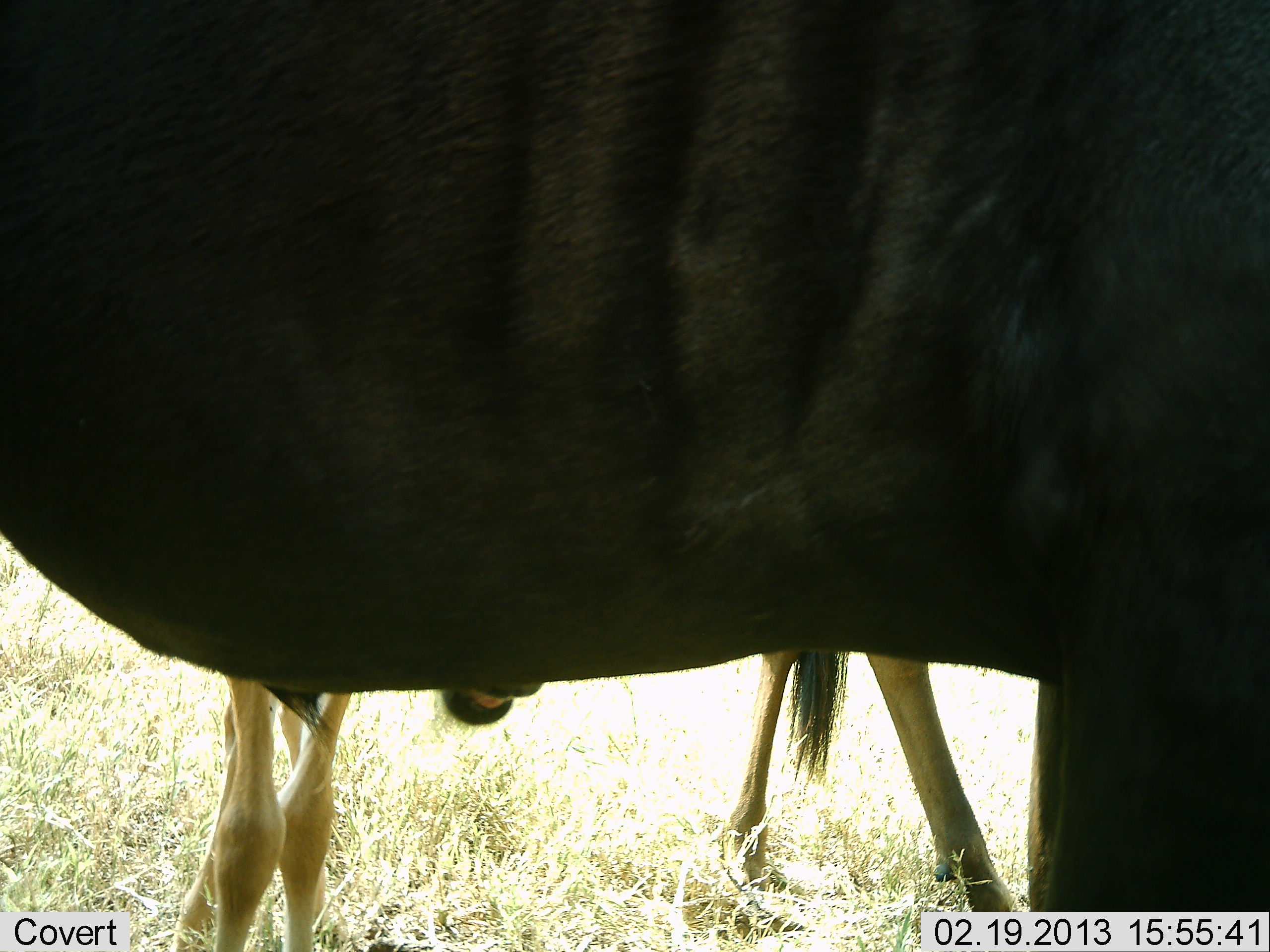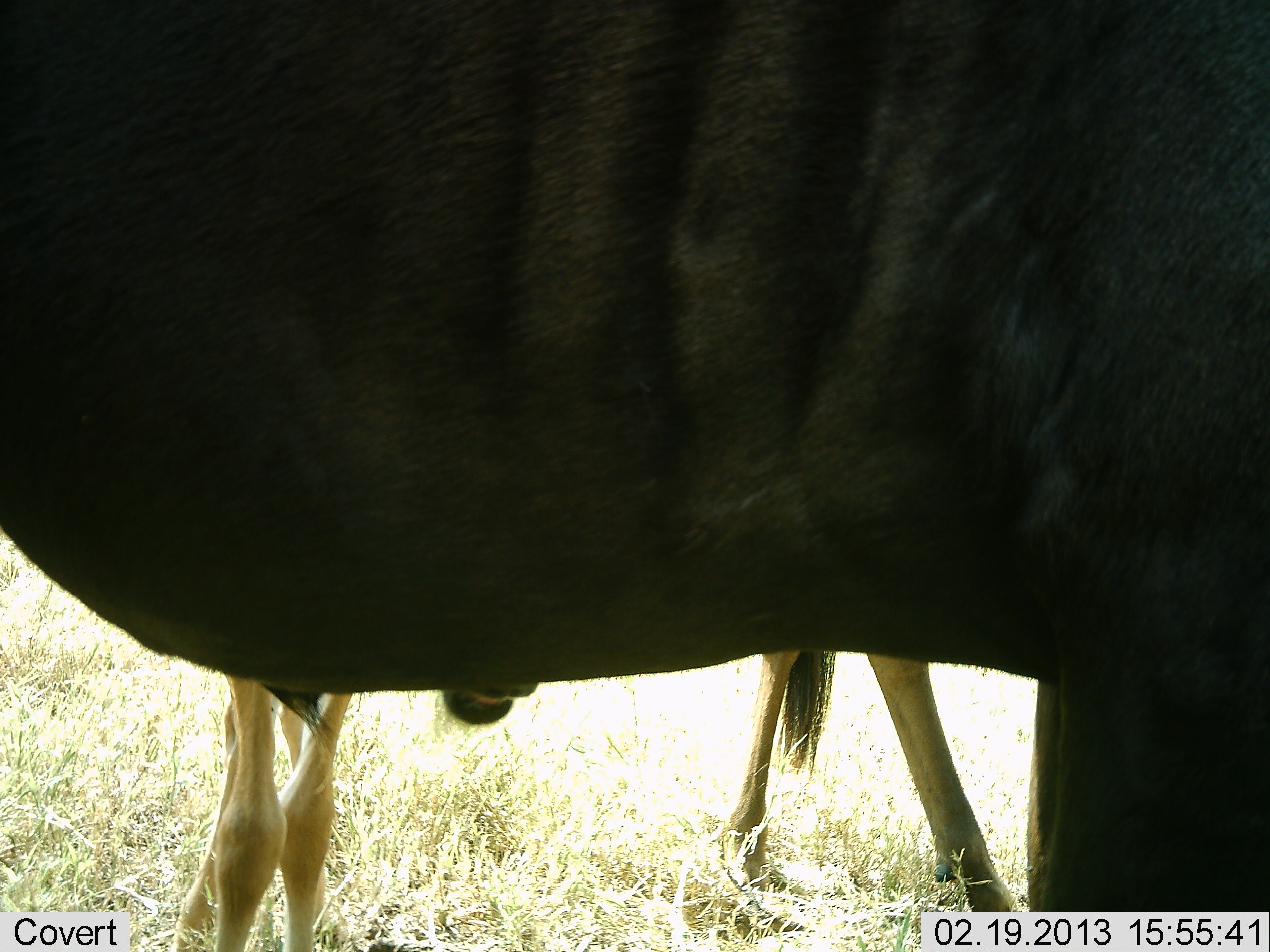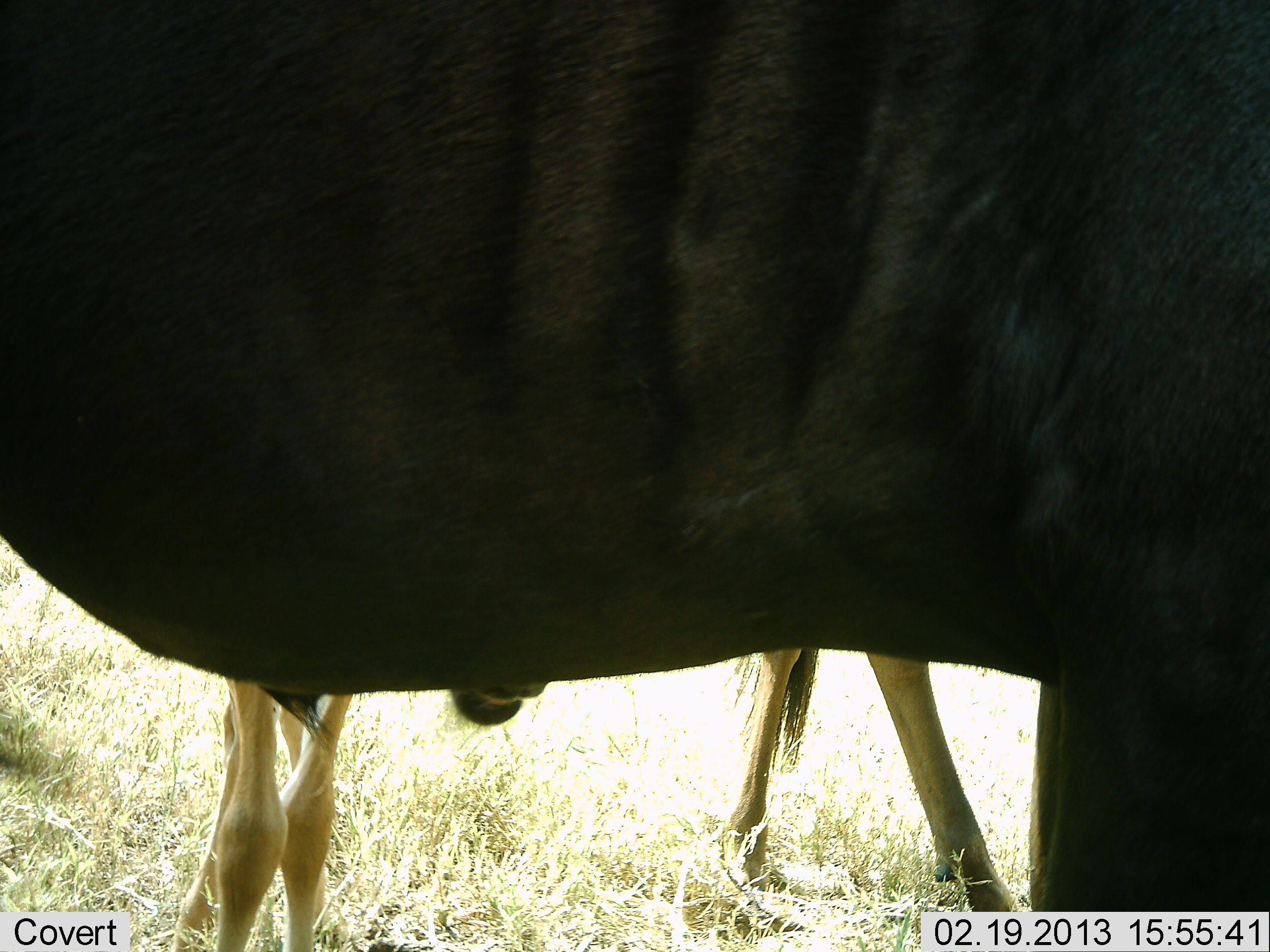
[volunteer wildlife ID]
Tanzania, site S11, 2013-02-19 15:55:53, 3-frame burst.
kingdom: Animalia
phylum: Chordata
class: Mammalia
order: Artiodactyla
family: Bovidae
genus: Connochaetes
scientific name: Connochaetes taurinus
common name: blue wildebeest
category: wildebeest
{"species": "wildebeest (blue wildebeest) (Connochaetes taurinus)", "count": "2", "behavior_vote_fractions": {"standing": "92%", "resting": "3%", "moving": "0%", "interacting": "11%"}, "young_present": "19%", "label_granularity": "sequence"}